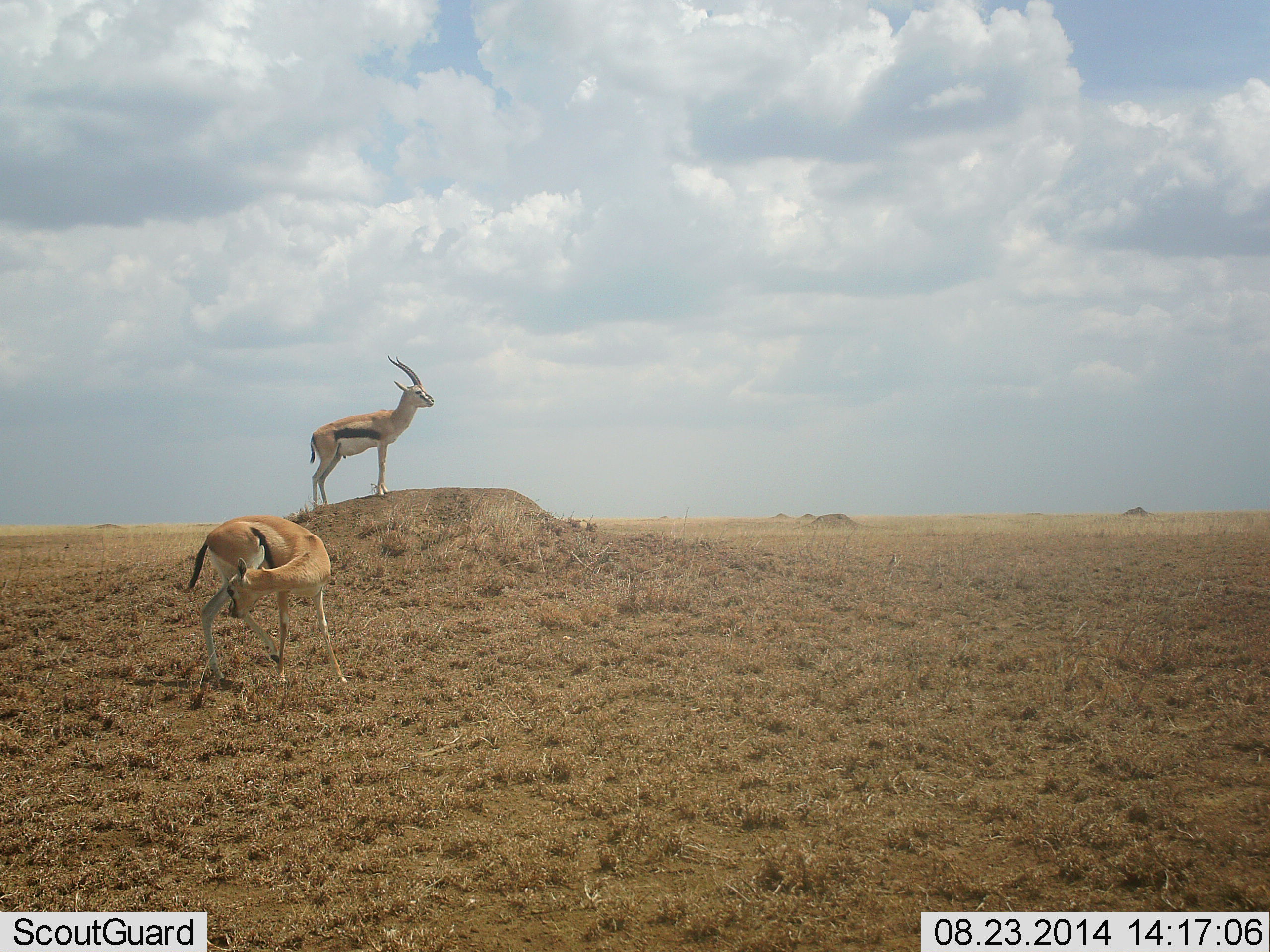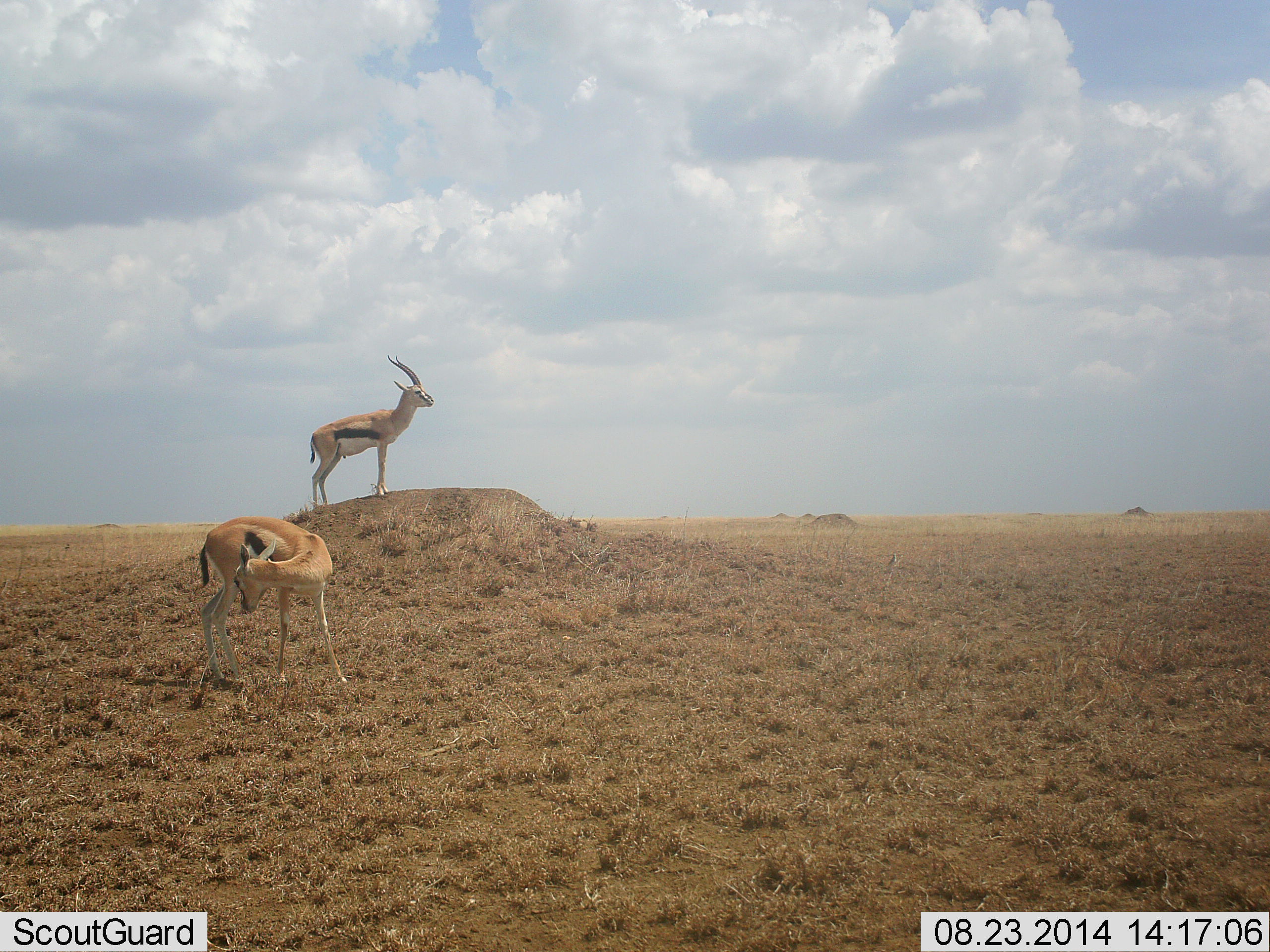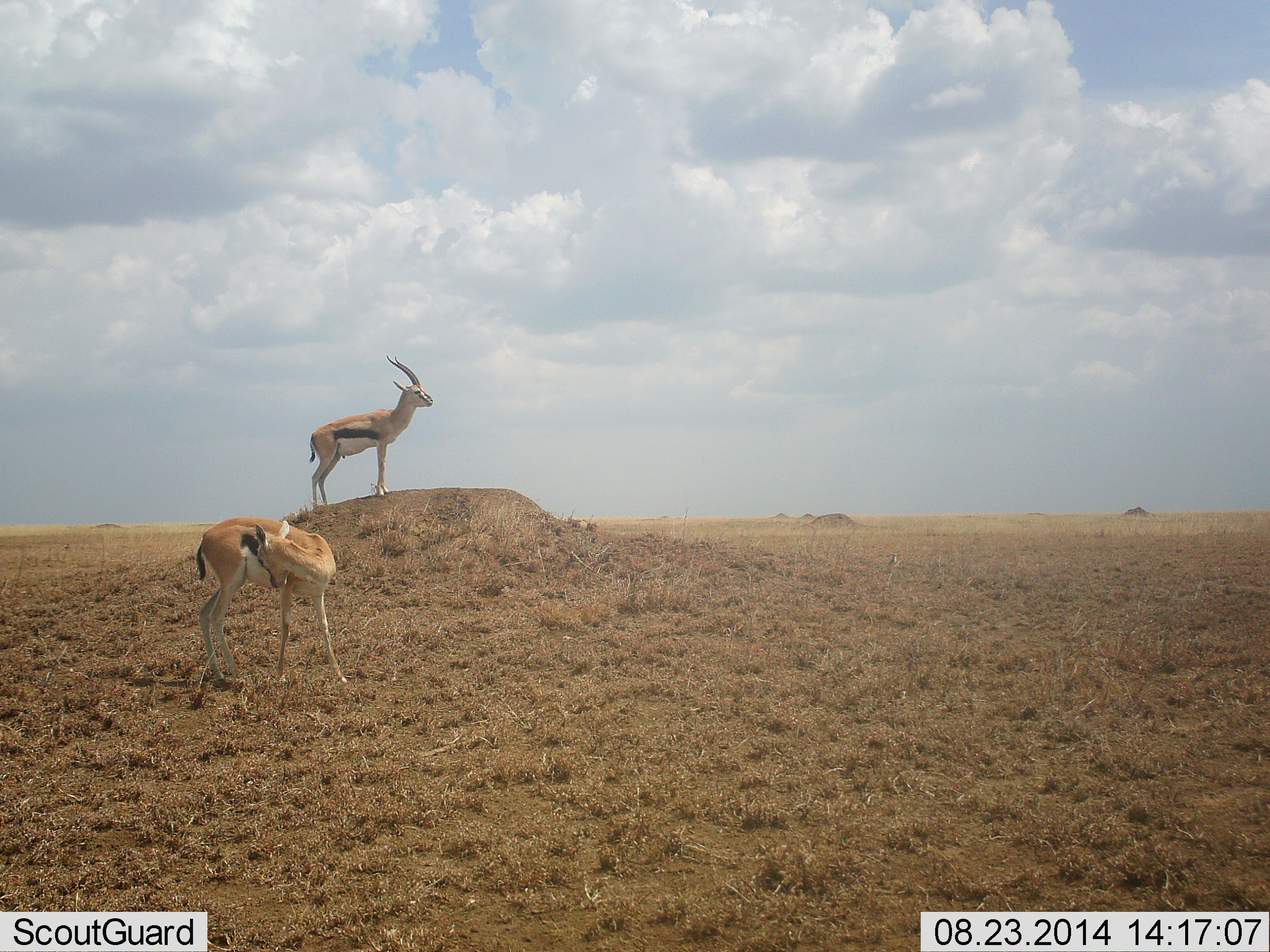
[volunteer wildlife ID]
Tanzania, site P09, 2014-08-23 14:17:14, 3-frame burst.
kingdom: Animalia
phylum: Chordata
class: Mammalia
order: Artiodactyla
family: Bovidae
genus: Eudorcas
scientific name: Eudorcas thomsonii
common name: thomson's gazelle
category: gazellethomsons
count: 2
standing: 100%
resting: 0%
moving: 0%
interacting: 10%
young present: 0%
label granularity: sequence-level